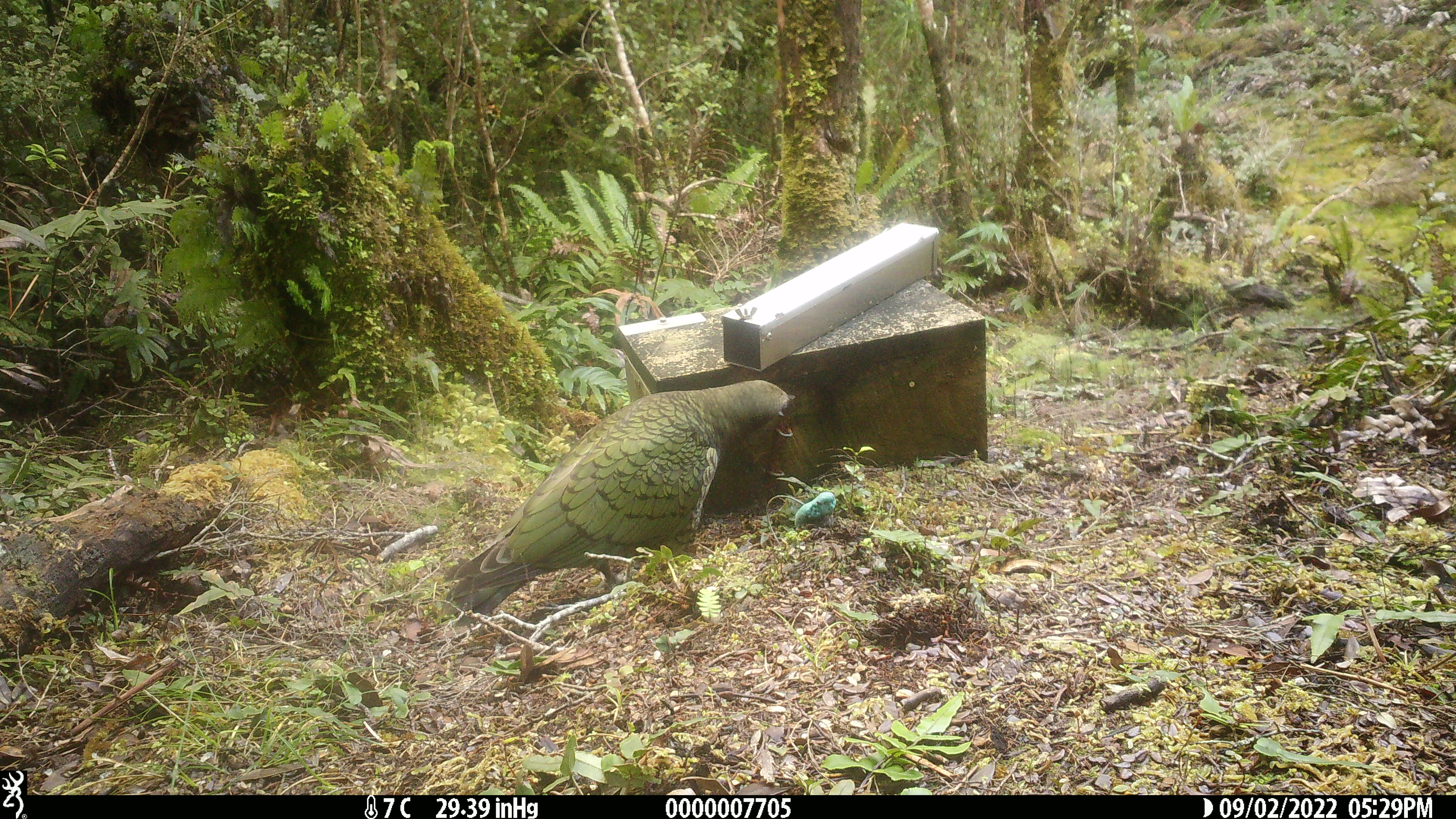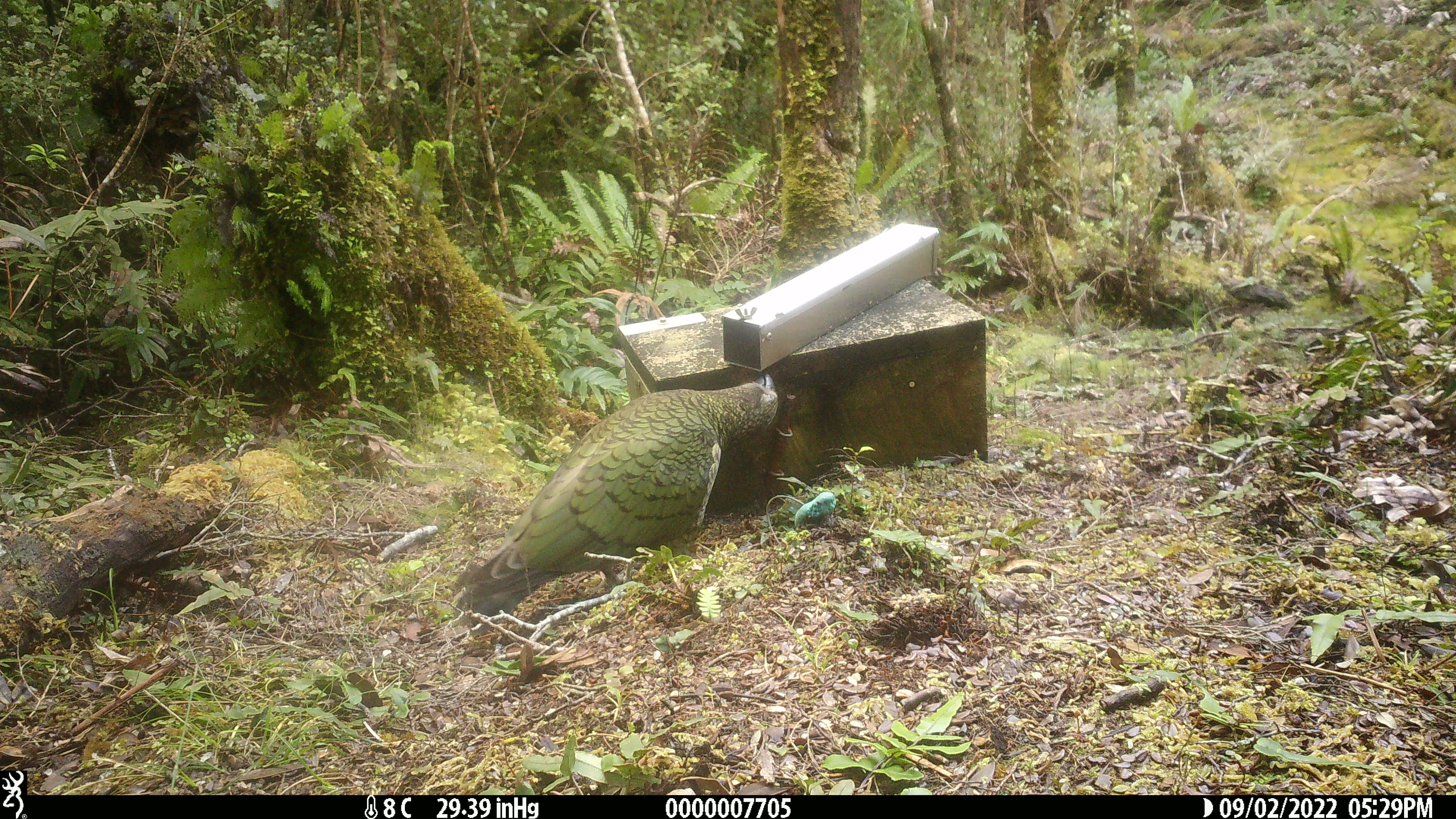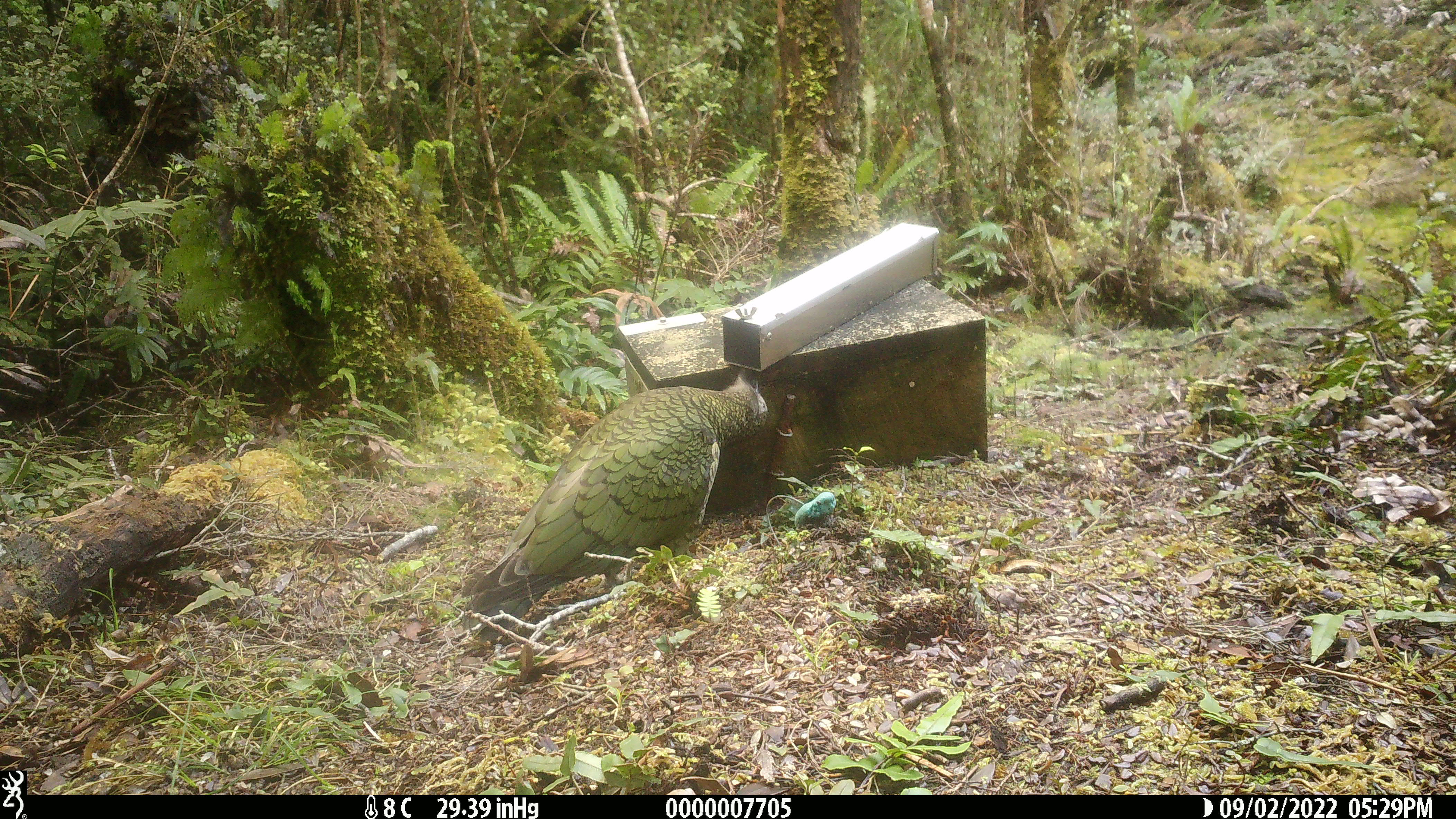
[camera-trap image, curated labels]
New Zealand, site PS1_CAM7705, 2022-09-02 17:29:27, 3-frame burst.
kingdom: Animalia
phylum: Chordata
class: Aves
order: Psittaciformes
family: Strigopidae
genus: Nestor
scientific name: Nestor notabilis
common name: kea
Kea (Nestor notabilis).